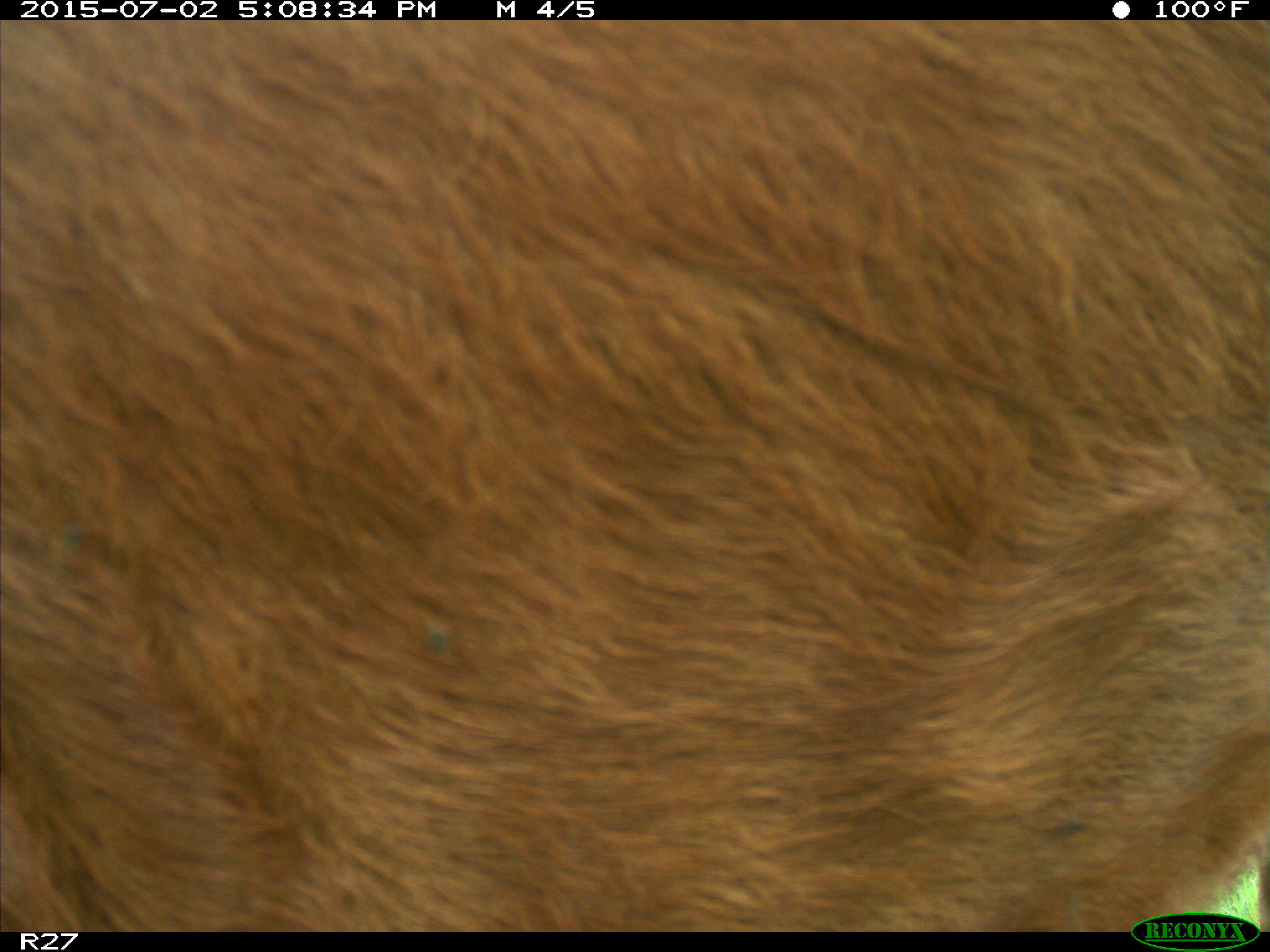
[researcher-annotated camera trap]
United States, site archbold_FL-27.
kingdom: Animalia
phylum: Chordata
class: Mammalia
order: Artiodactyla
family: Bovidae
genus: Bos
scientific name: Bos taurus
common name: domestic cow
Bos taurus (domestic cow).